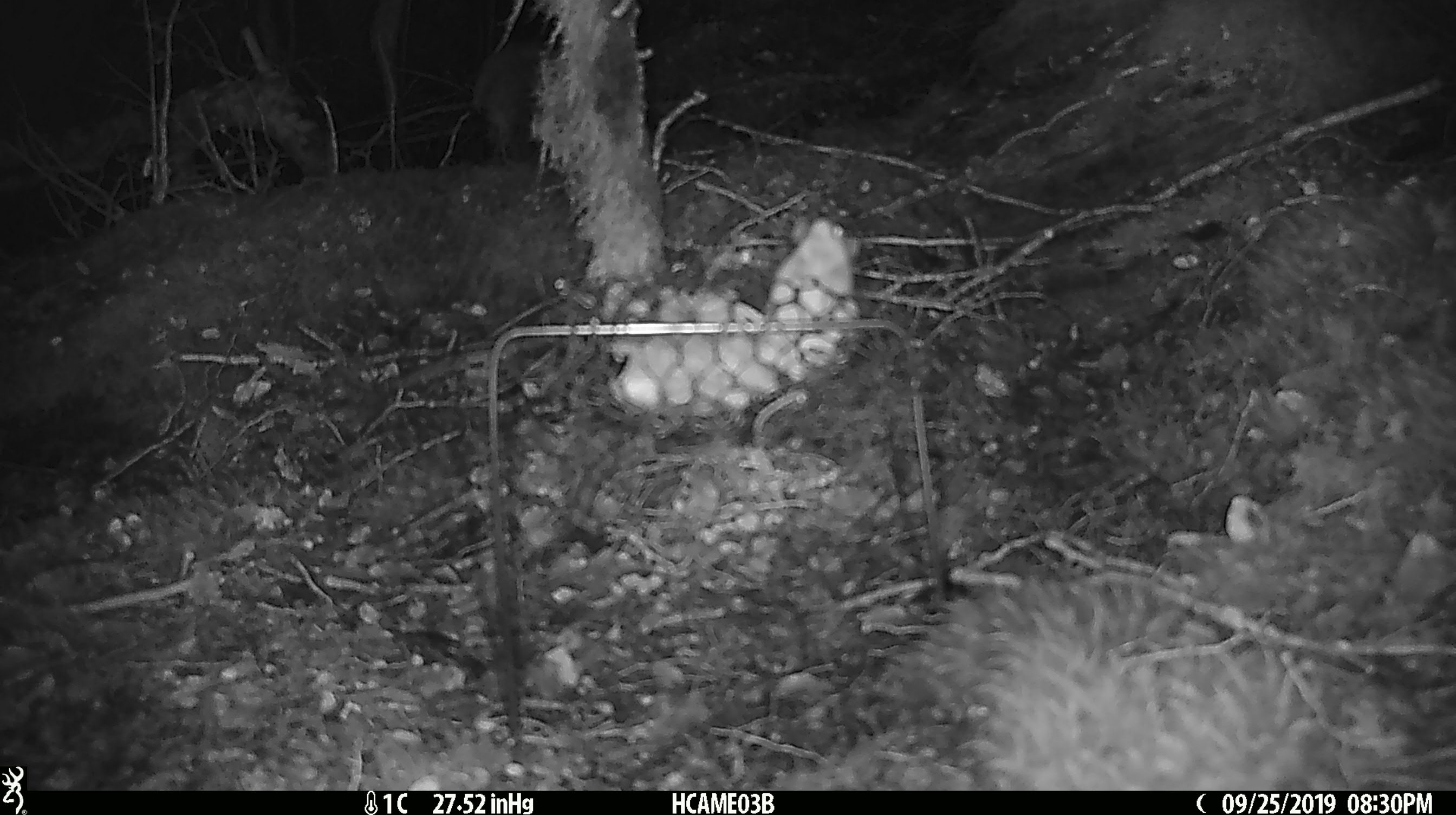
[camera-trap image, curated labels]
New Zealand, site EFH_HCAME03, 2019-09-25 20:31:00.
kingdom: Animalia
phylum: Chordata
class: Mammalia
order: Rodentia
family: Muridae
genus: Mus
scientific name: Mus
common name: mouse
Mouse (Mus).